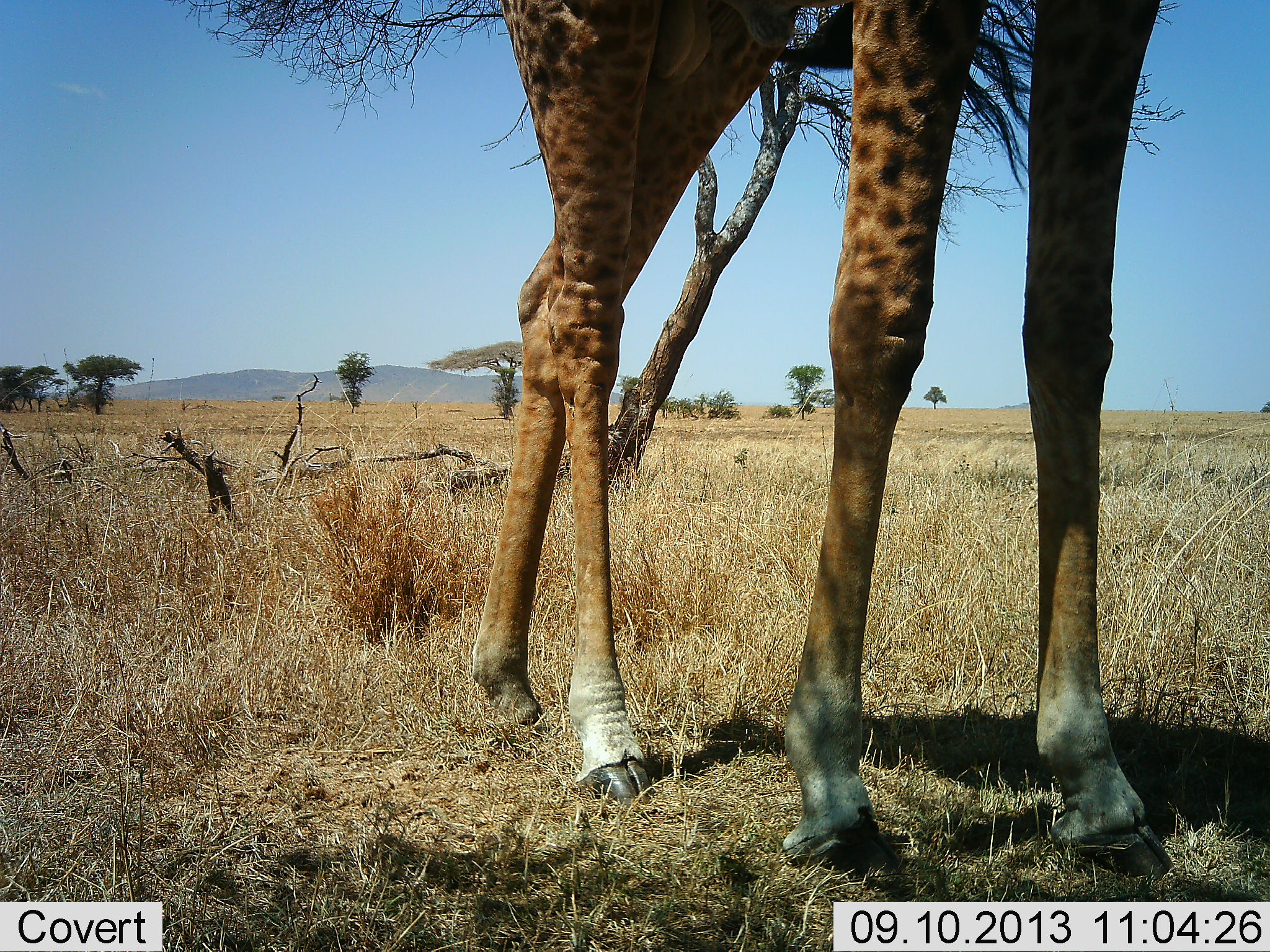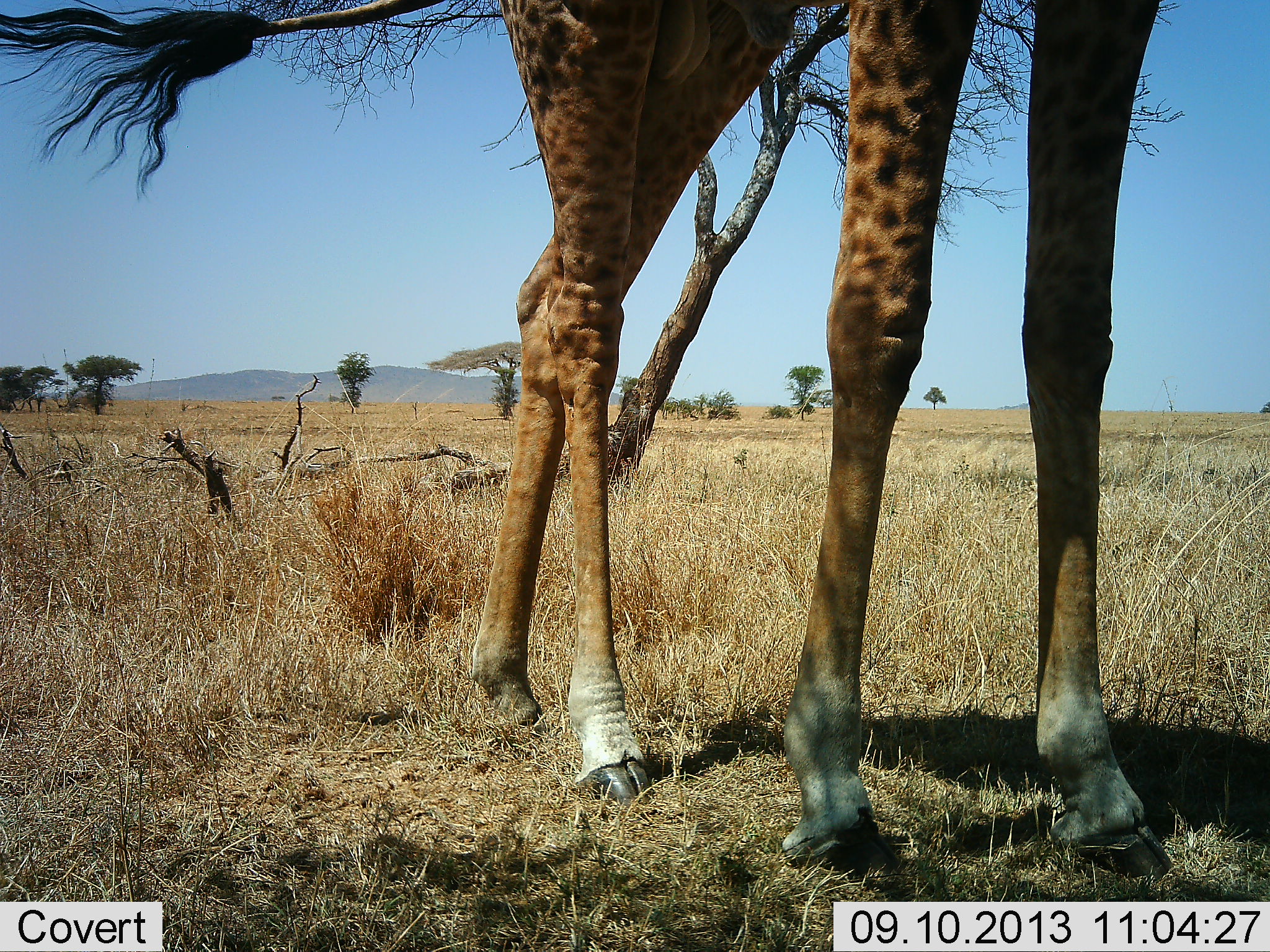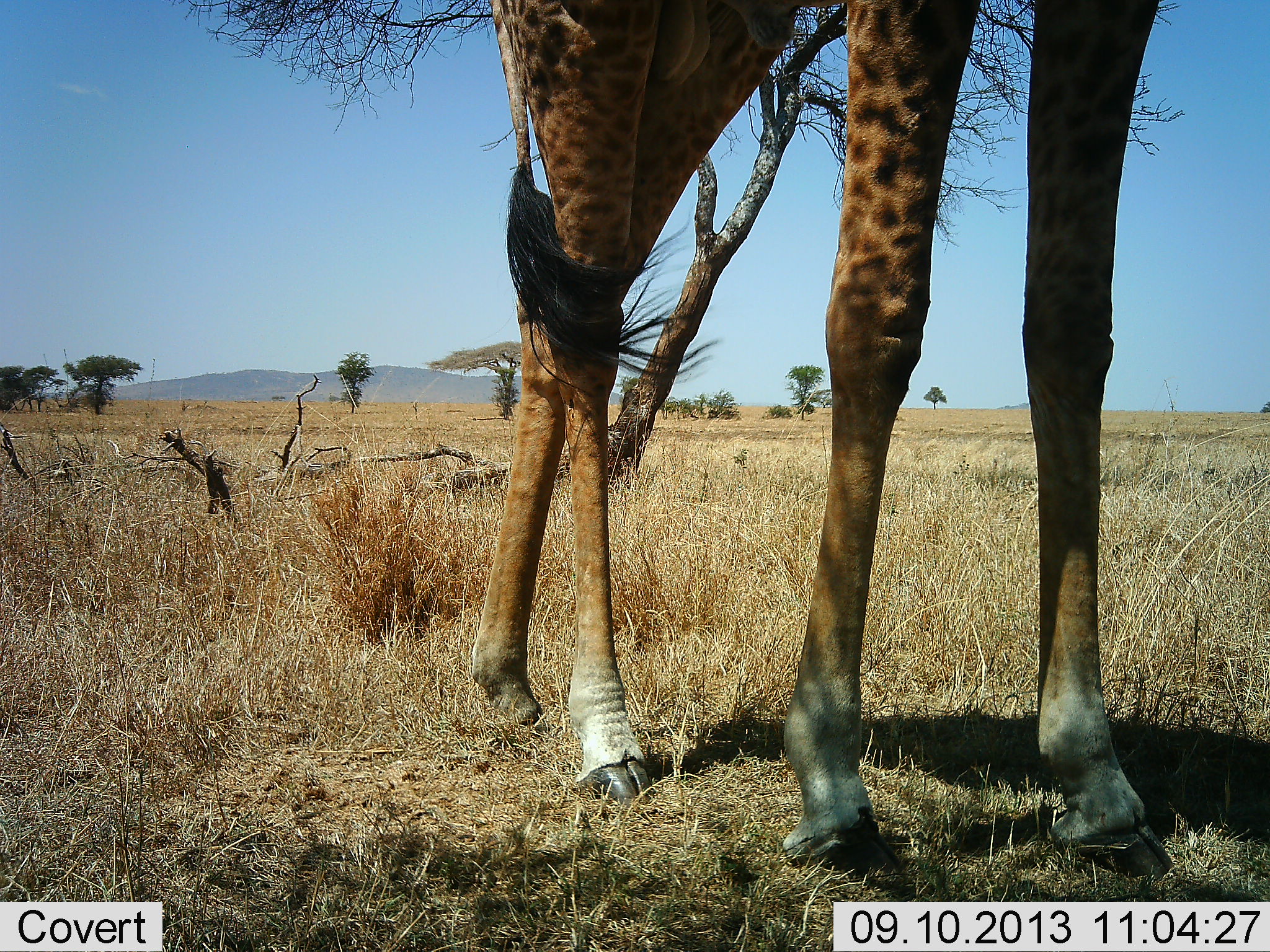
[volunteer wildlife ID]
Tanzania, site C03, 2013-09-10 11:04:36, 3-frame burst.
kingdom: Animalia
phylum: Chordata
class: Mammalia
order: Artiodactyla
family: Giraffidae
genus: Giraffa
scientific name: Giraffa camelopardalis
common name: giraffe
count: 1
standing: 100%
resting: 0%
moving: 0%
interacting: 0%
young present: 0%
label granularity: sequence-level